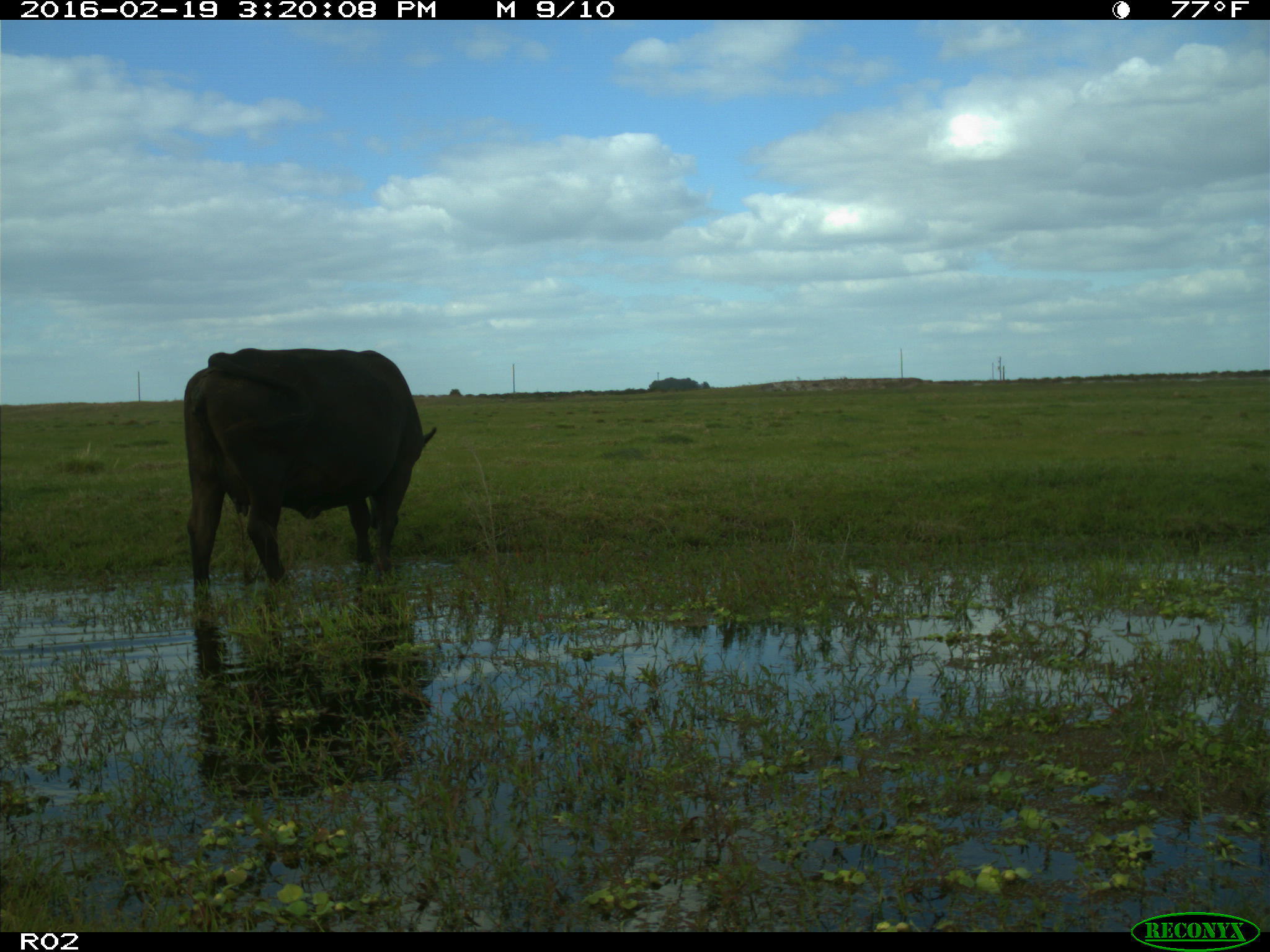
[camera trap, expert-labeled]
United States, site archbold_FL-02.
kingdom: Animalia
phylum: Chordata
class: Mammalia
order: Artiodactyla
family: Bovidae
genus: Bos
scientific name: Bos taurus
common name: domestic cow